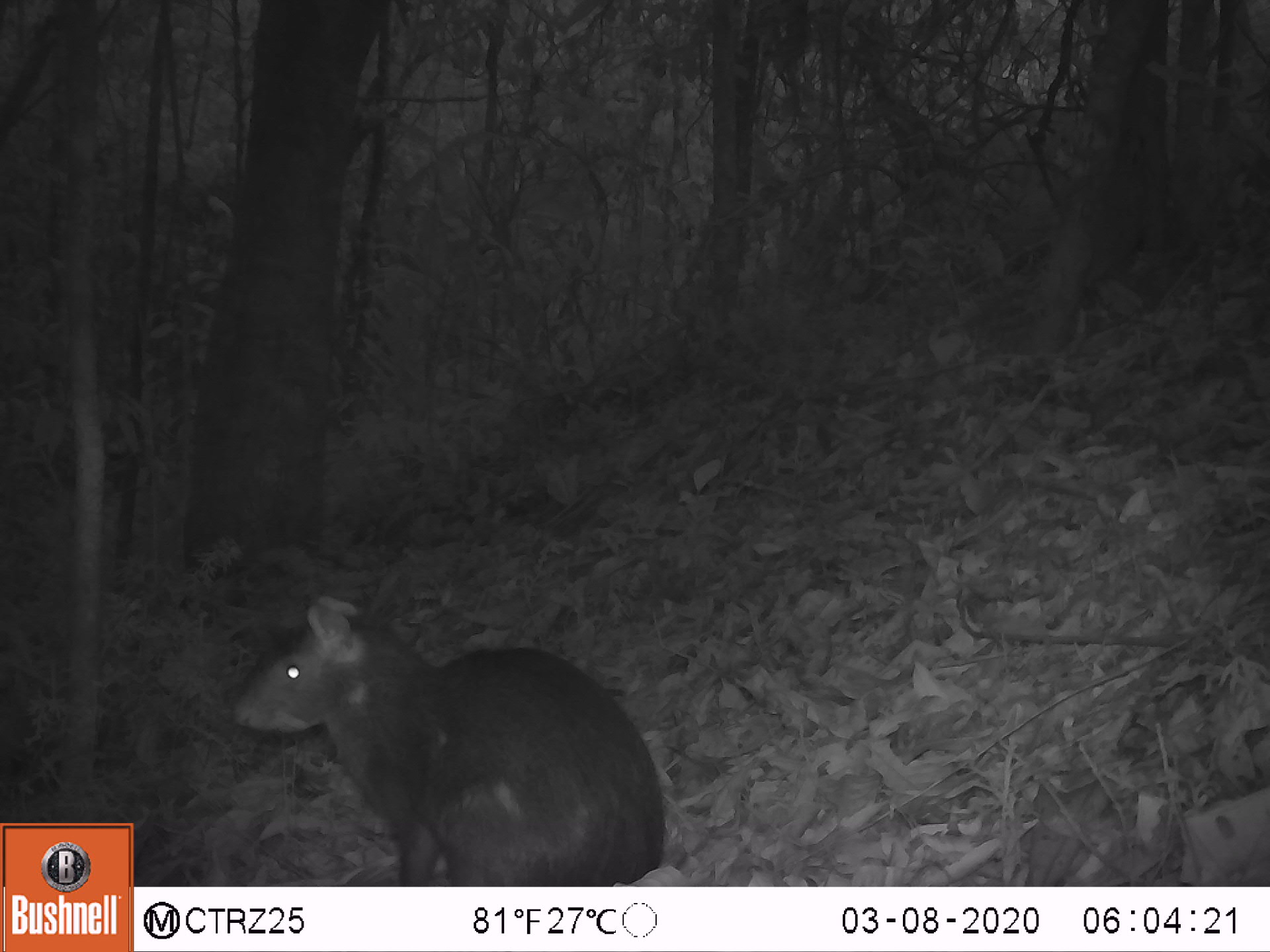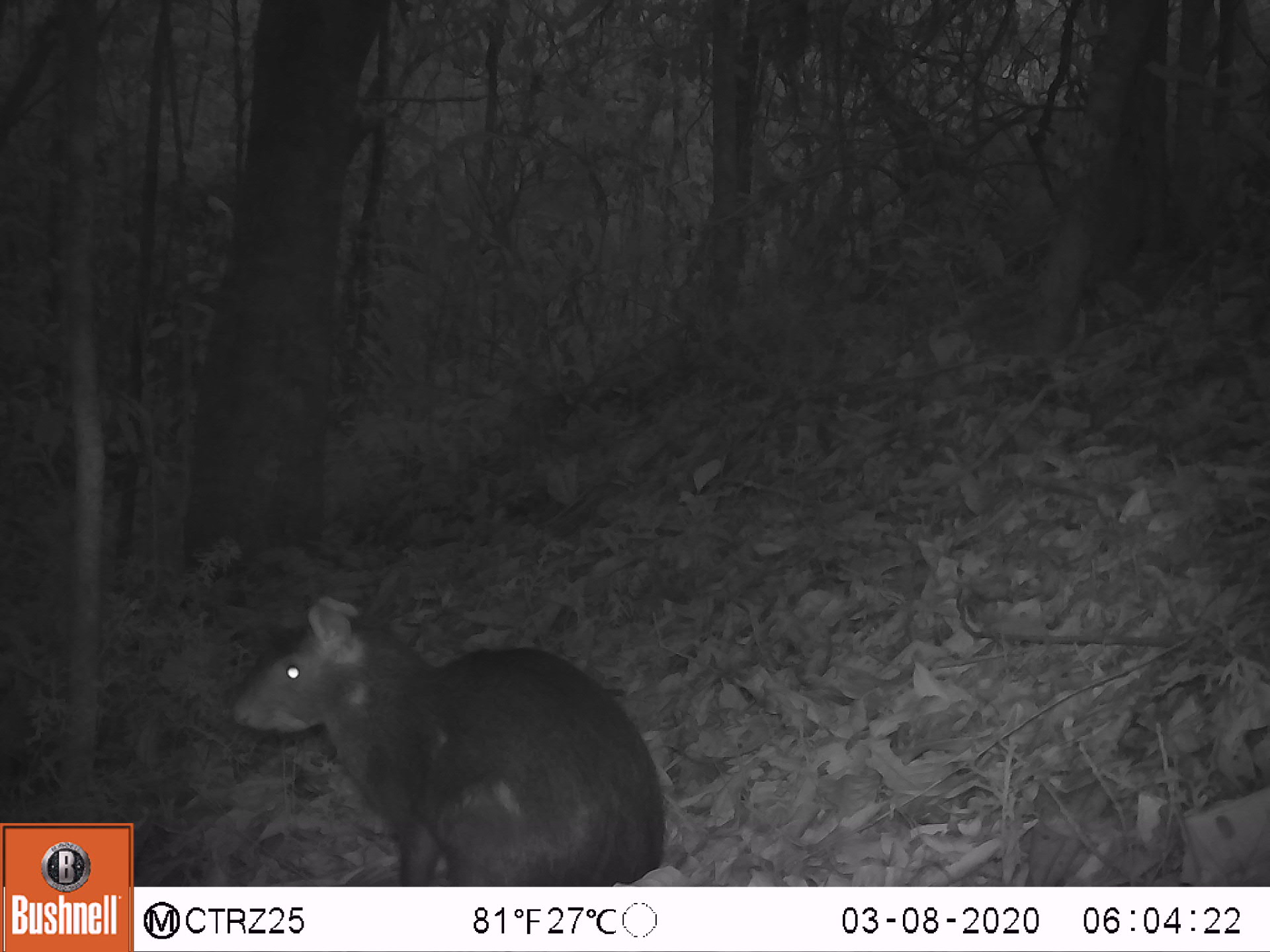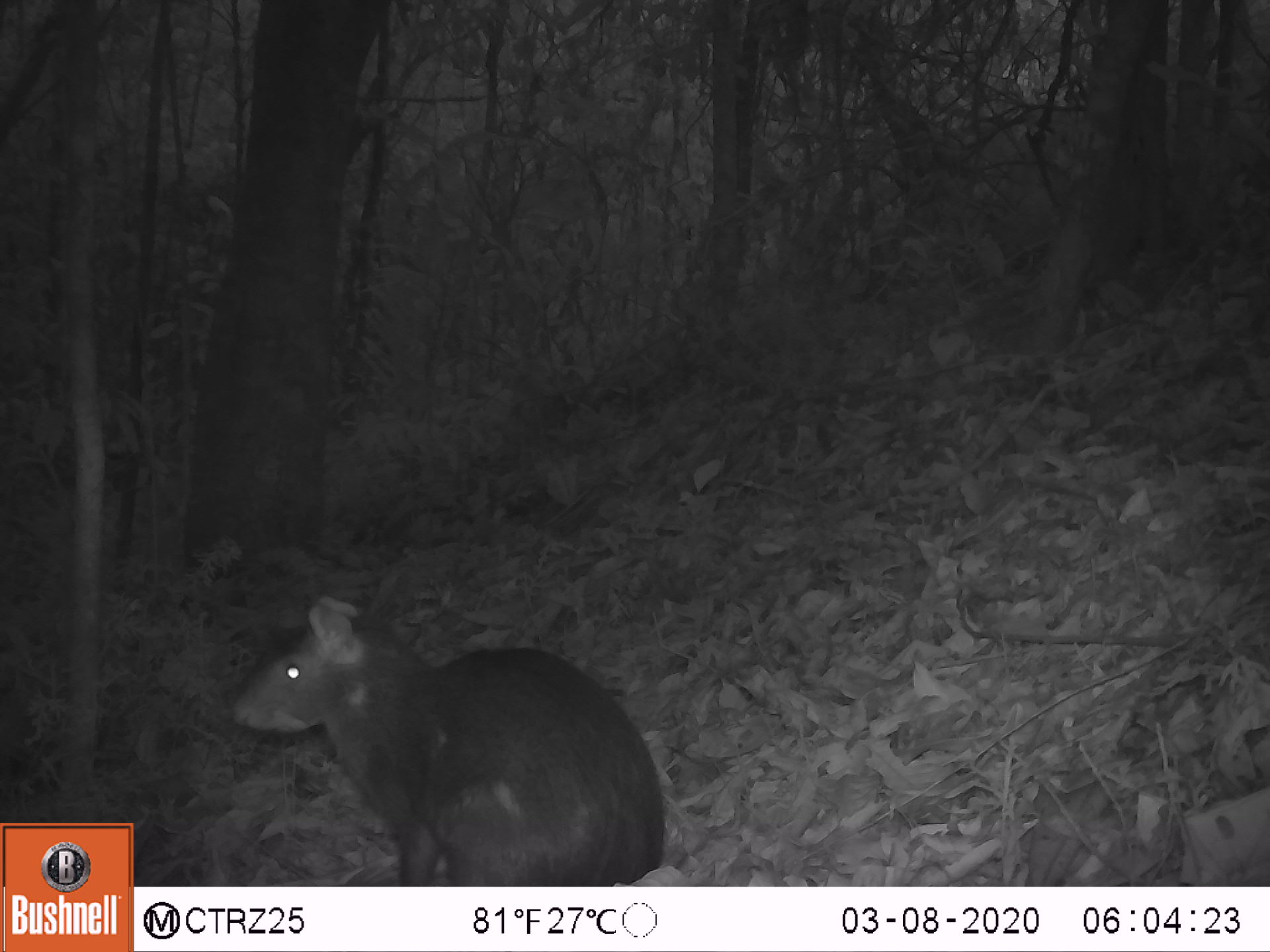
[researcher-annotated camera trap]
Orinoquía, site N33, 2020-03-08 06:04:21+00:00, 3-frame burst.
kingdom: Animalia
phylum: Chordata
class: Mammalia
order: Rodentia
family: Dasyproctidae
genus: Dasyprocta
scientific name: Dasyprocta fuliginosa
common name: black agouti